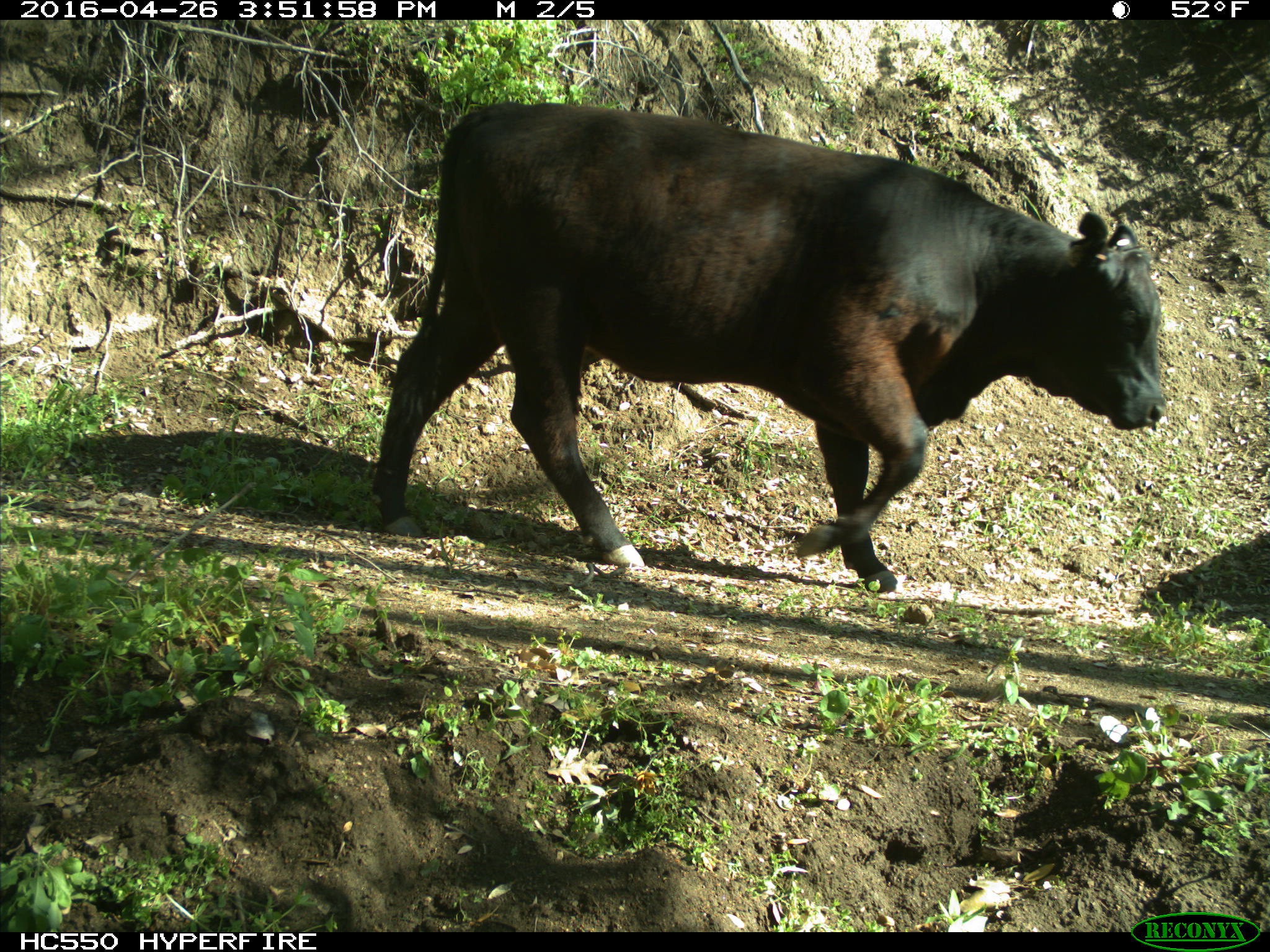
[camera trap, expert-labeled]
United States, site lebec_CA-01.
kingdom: Animalia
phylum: Chordata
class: Mammalia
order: Artiodactyla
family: Bovidae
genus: Bos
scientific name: Bos taurus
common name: domestic cow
Bos taurus (domestic cow).